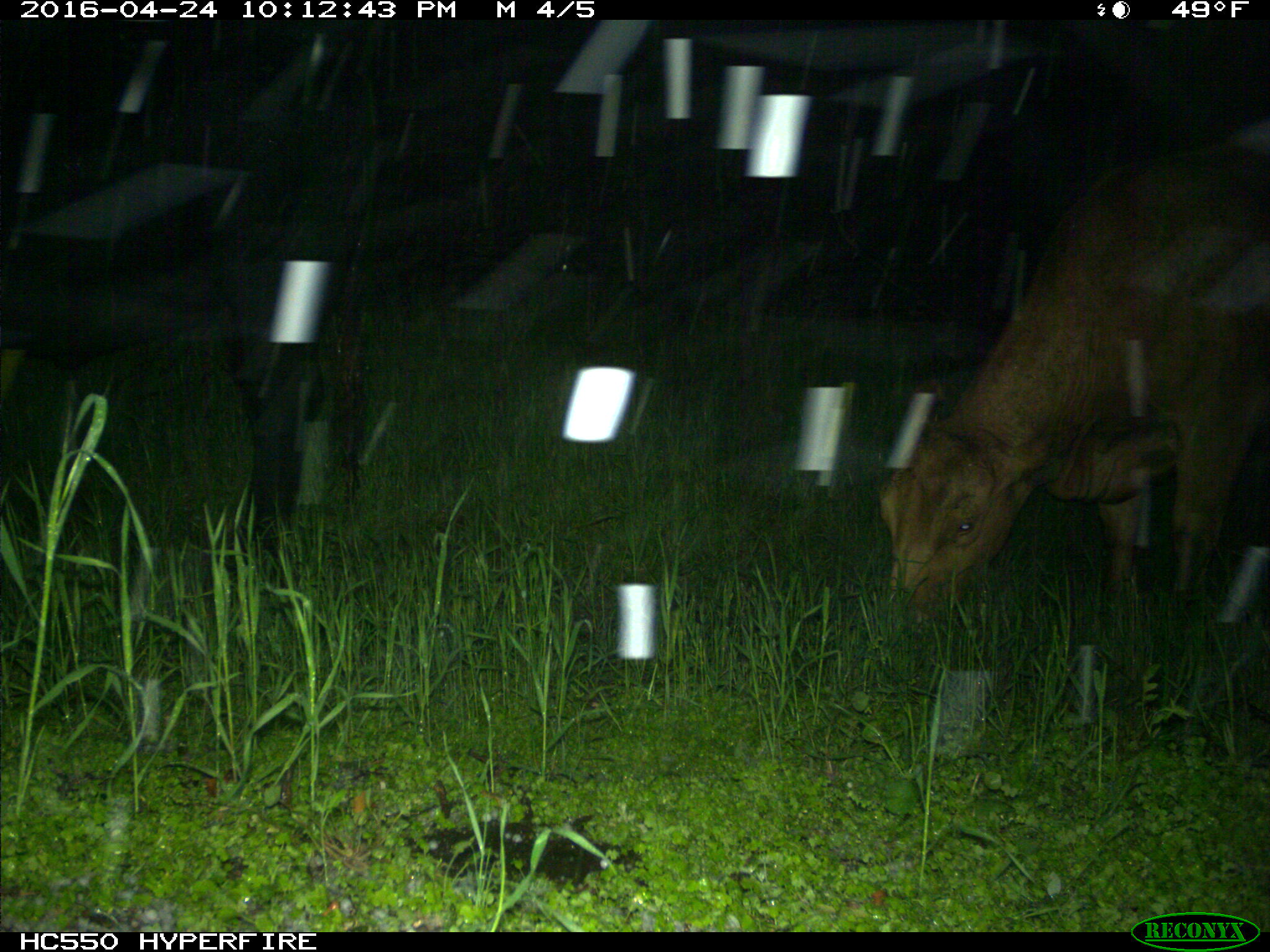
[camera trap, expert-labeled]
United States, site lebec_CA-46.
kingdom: Animalia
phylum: Chordata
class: Mammalia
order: Artiodactyla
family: Bovidae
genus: Bos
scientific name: Bos taurus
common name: domestic cow